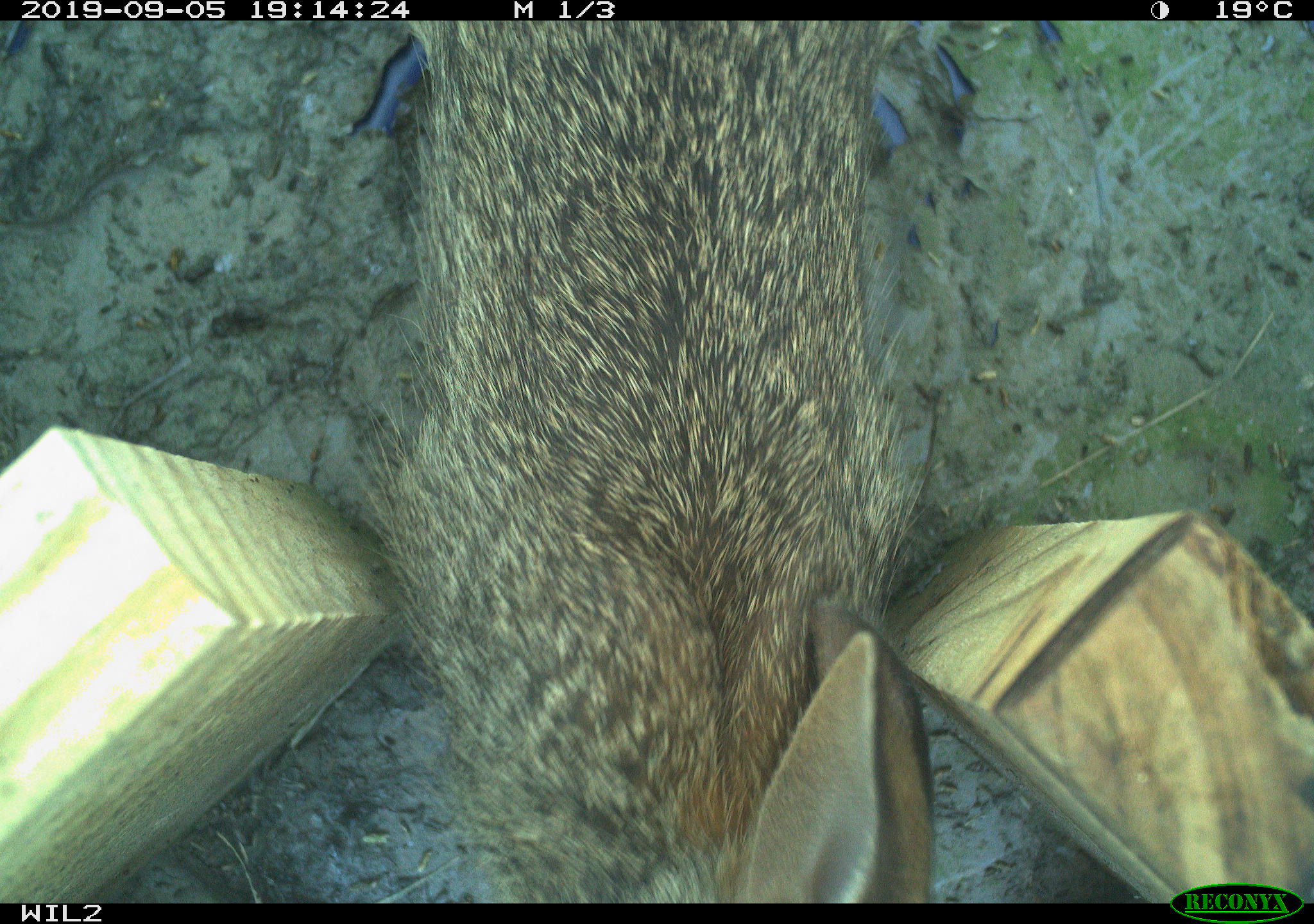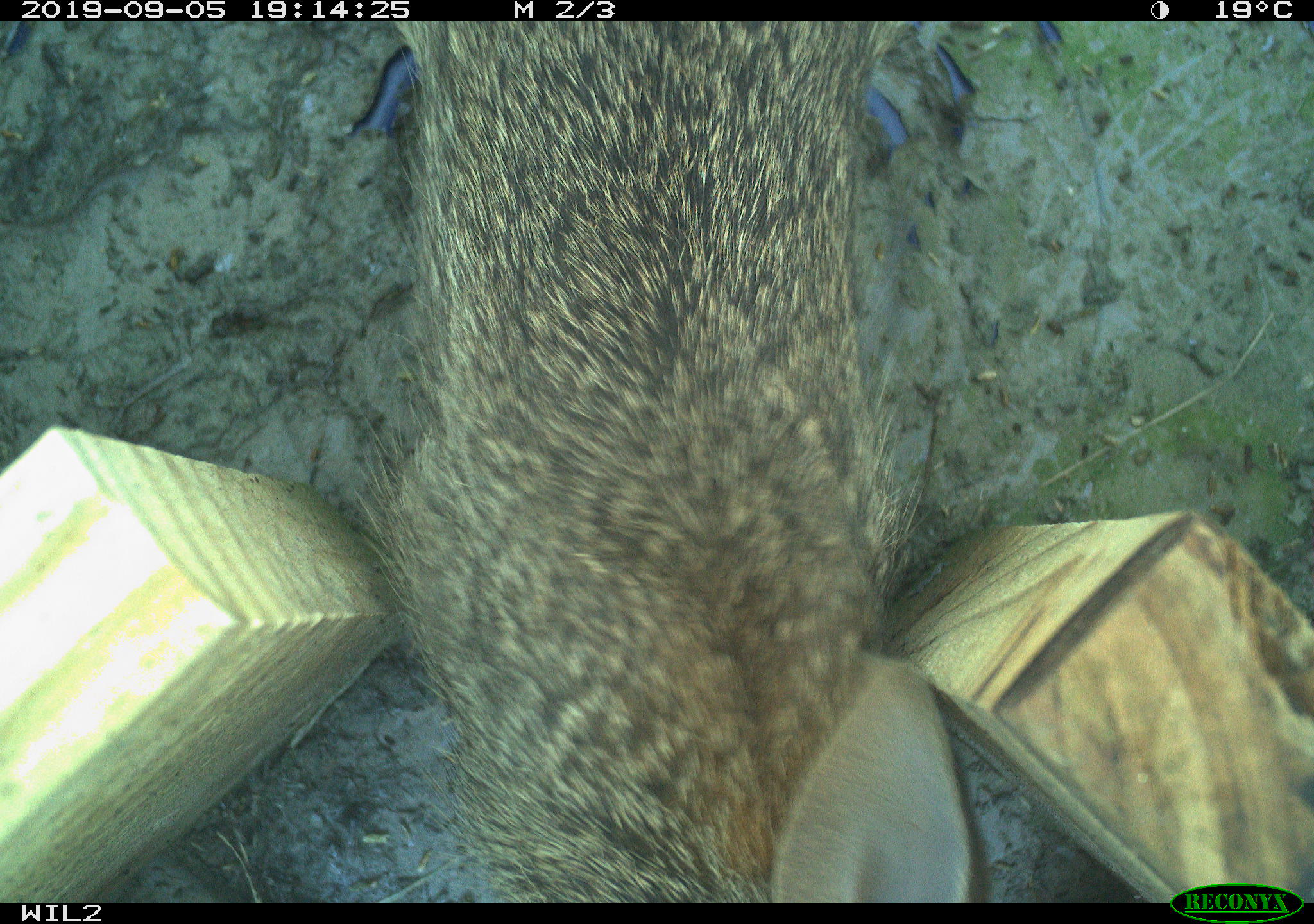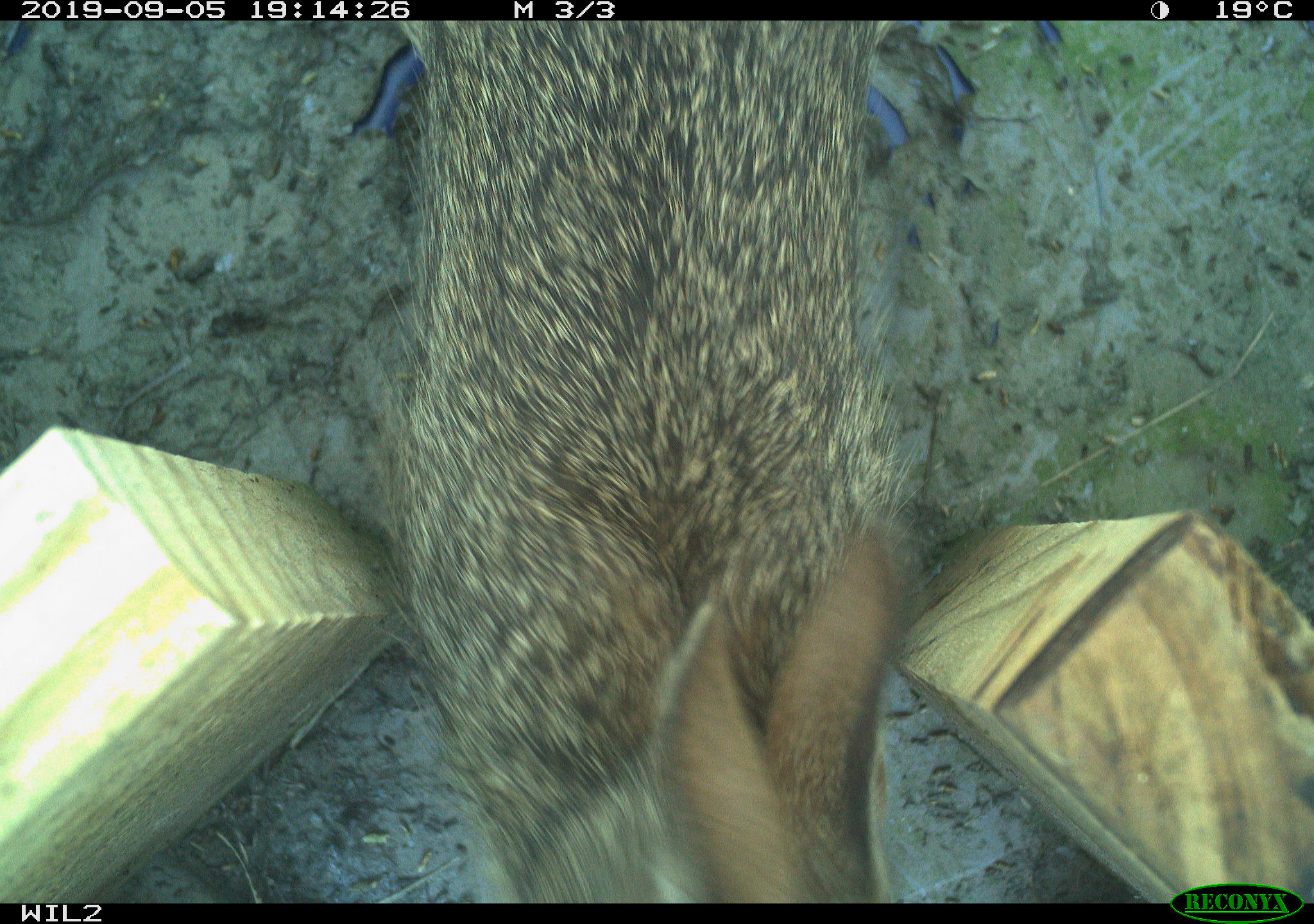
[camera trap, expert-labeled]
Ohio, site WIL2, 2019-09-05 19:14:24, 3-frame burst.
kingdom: Animalia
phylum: Chordata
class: Mammalia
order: Lagomorpha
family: Leporidae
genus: Sylvilagus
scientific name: Sylvilagus floridanus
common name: eastern cottontail